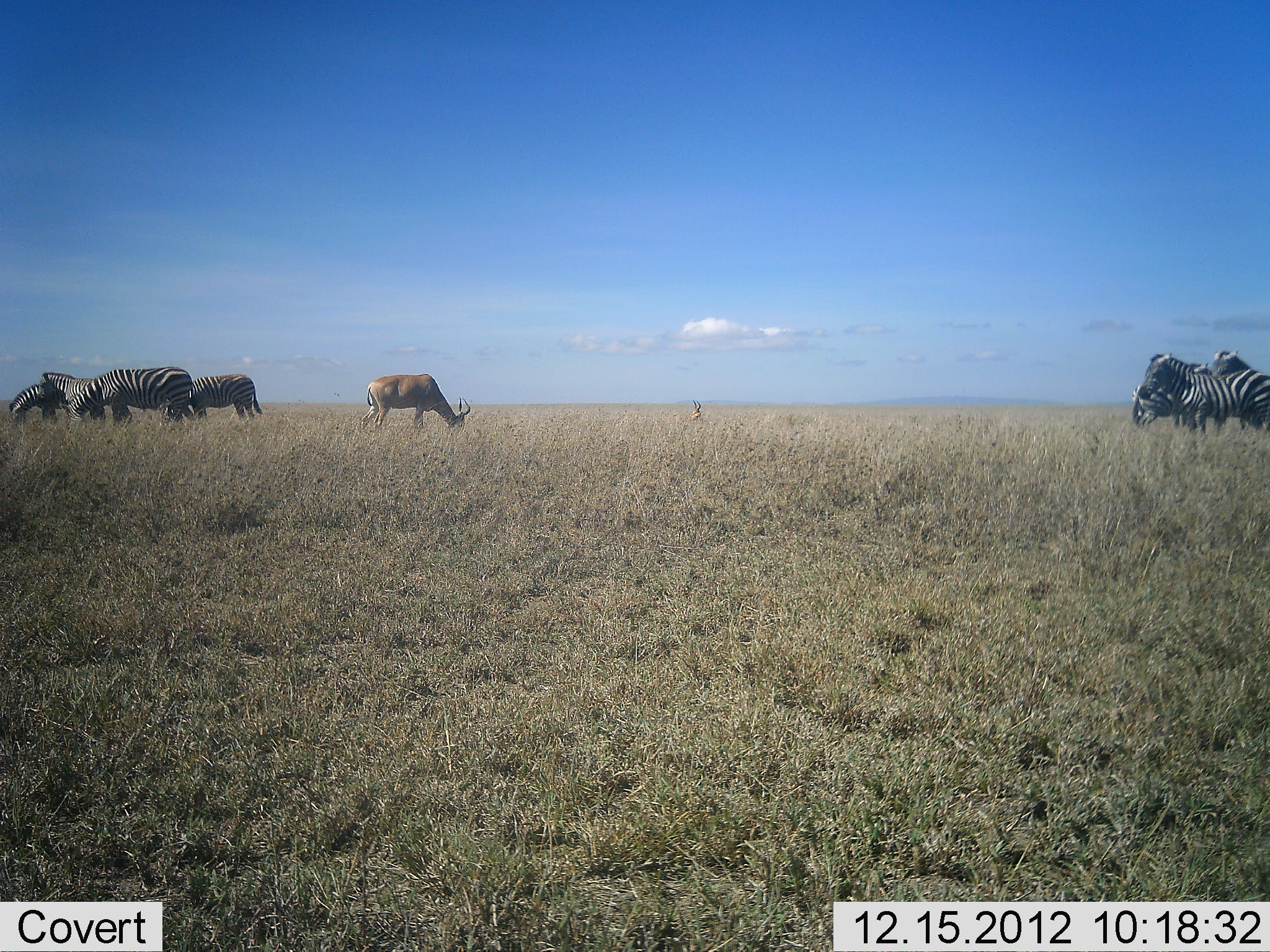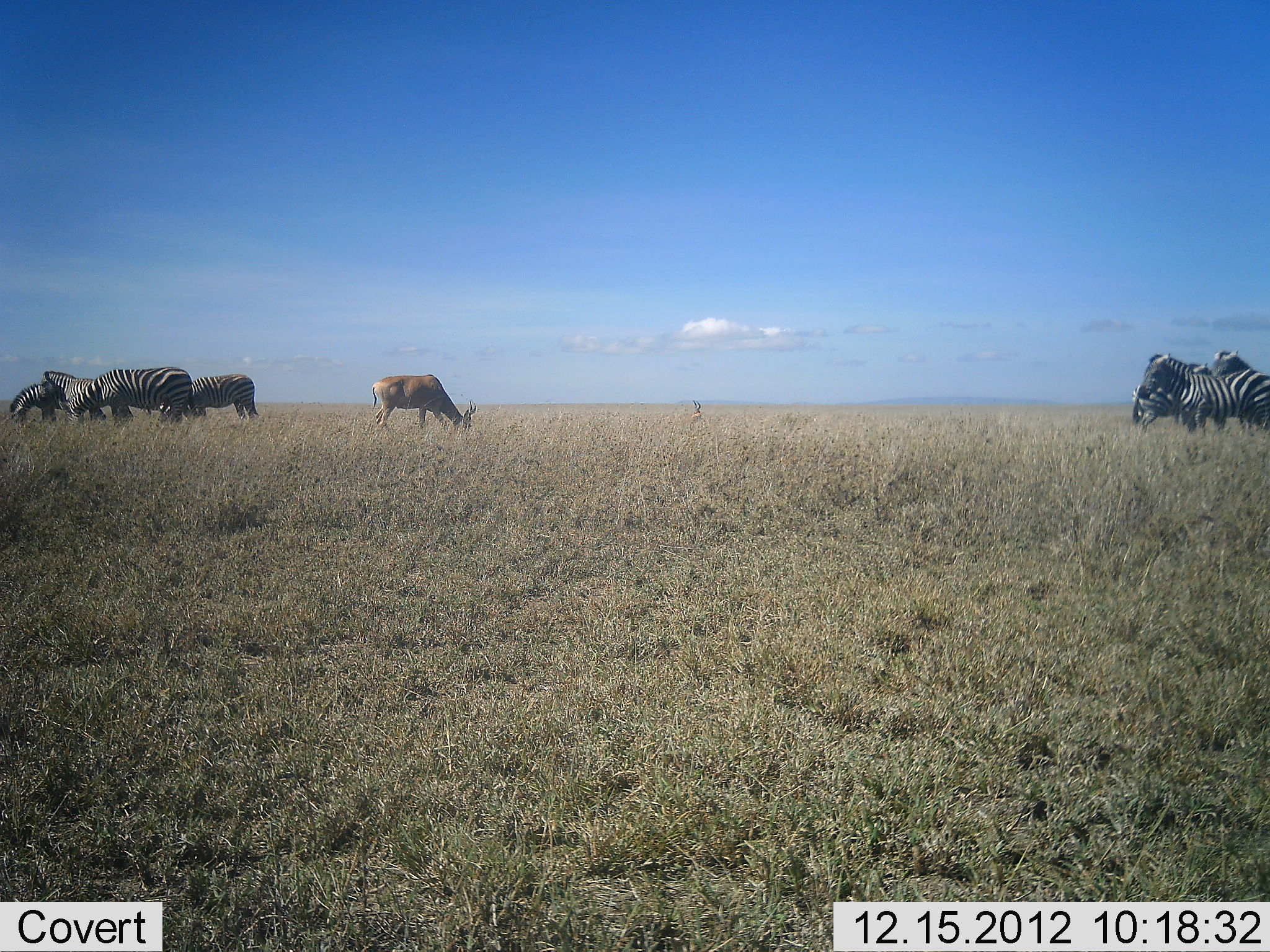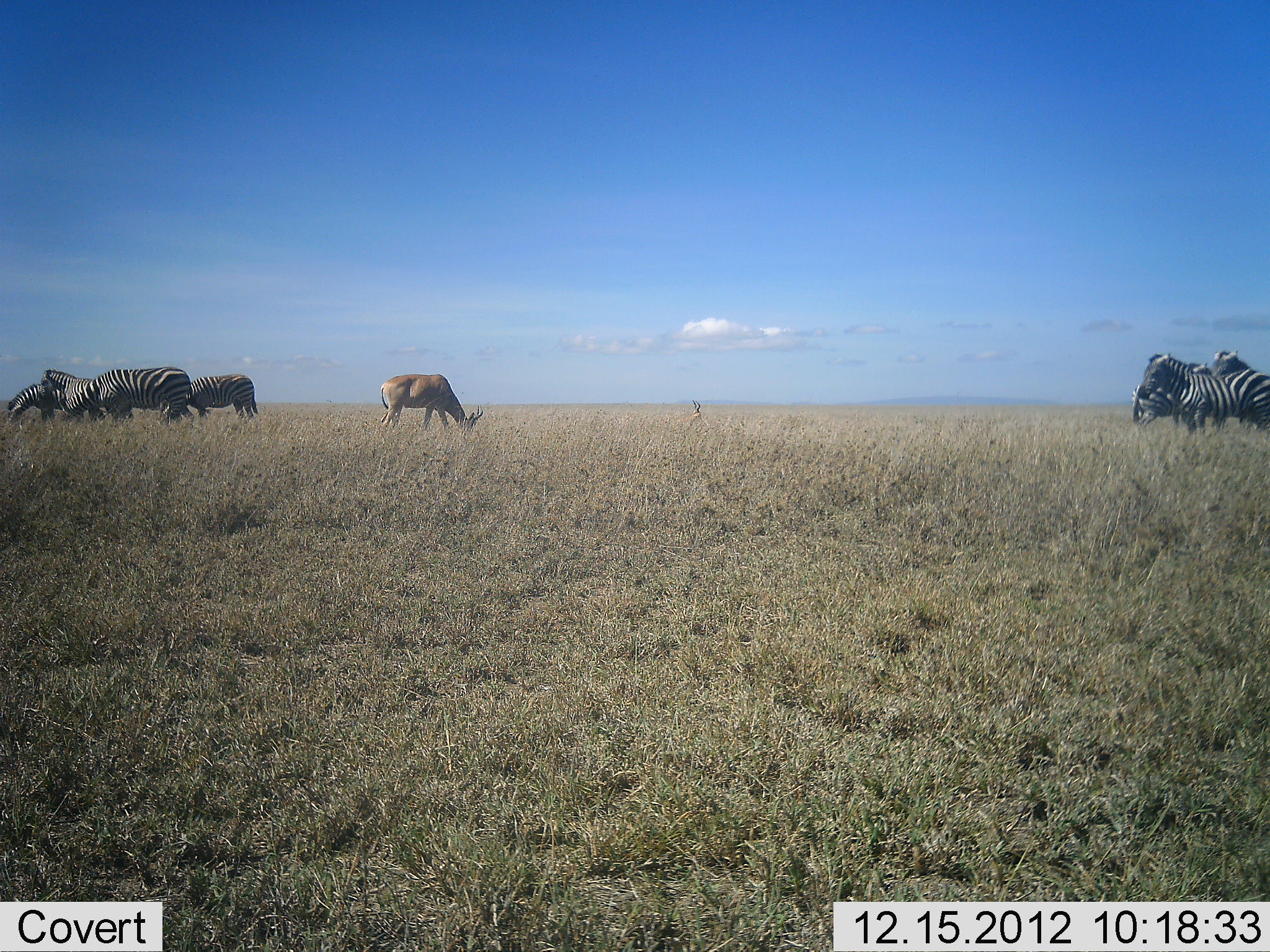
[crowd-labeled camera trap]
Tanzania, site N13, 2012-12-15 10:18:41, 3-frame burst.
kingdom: Animalia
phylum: Chordata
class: Mammalia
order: Artiodactyla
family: Bovidae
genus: Alcelaphus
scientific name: Alcelaphus buselaphus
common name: hartebeest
Hartebeest (Alcelaphus buselaphus), count 1. Behavior (volunteer vote fractions): standing 6%, resting 17%, moving 0%, interacting 0%. Young present (vote fraction): 0%. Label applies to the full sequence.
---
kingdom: Animalia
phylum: Chordata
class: Mammalia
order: Perissodactyla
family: Equidae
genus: Equus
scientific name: Equus quagga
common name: plains zebra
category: zebra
Zebra (plains zebra) (Equus quagga), count 7. Behavior (volunteer vote fractions): standing 61%, resting 6%, moving 8%, interacting 11%. Young present (vote fraction): 3%. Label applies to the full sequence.